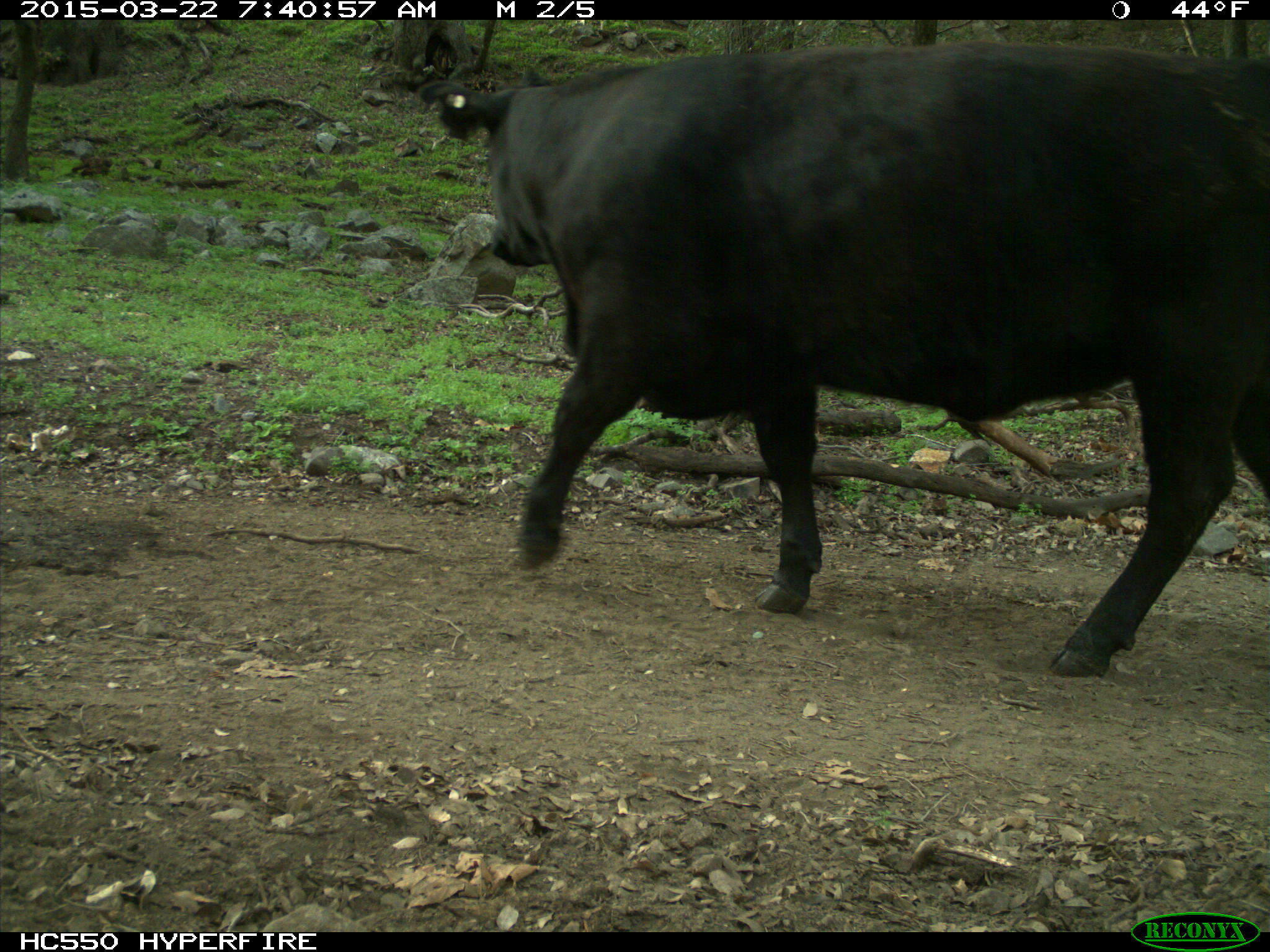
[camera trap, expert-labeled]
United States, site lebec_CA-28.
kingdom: Animalia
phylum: Chordata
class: Mammalia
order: Artiodactyla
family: Bovidae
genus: Bos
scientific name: Bos taurus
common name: domestic cow